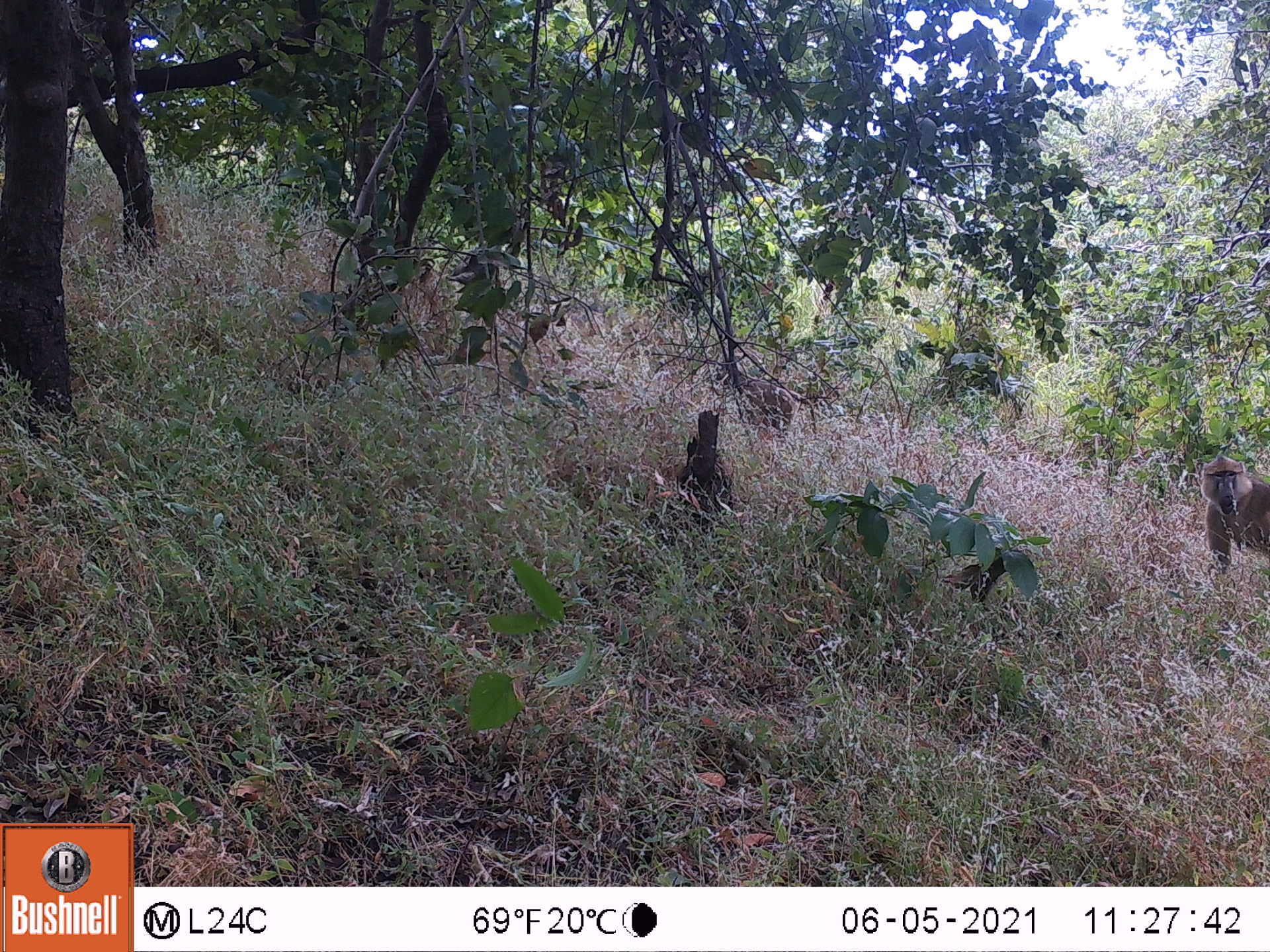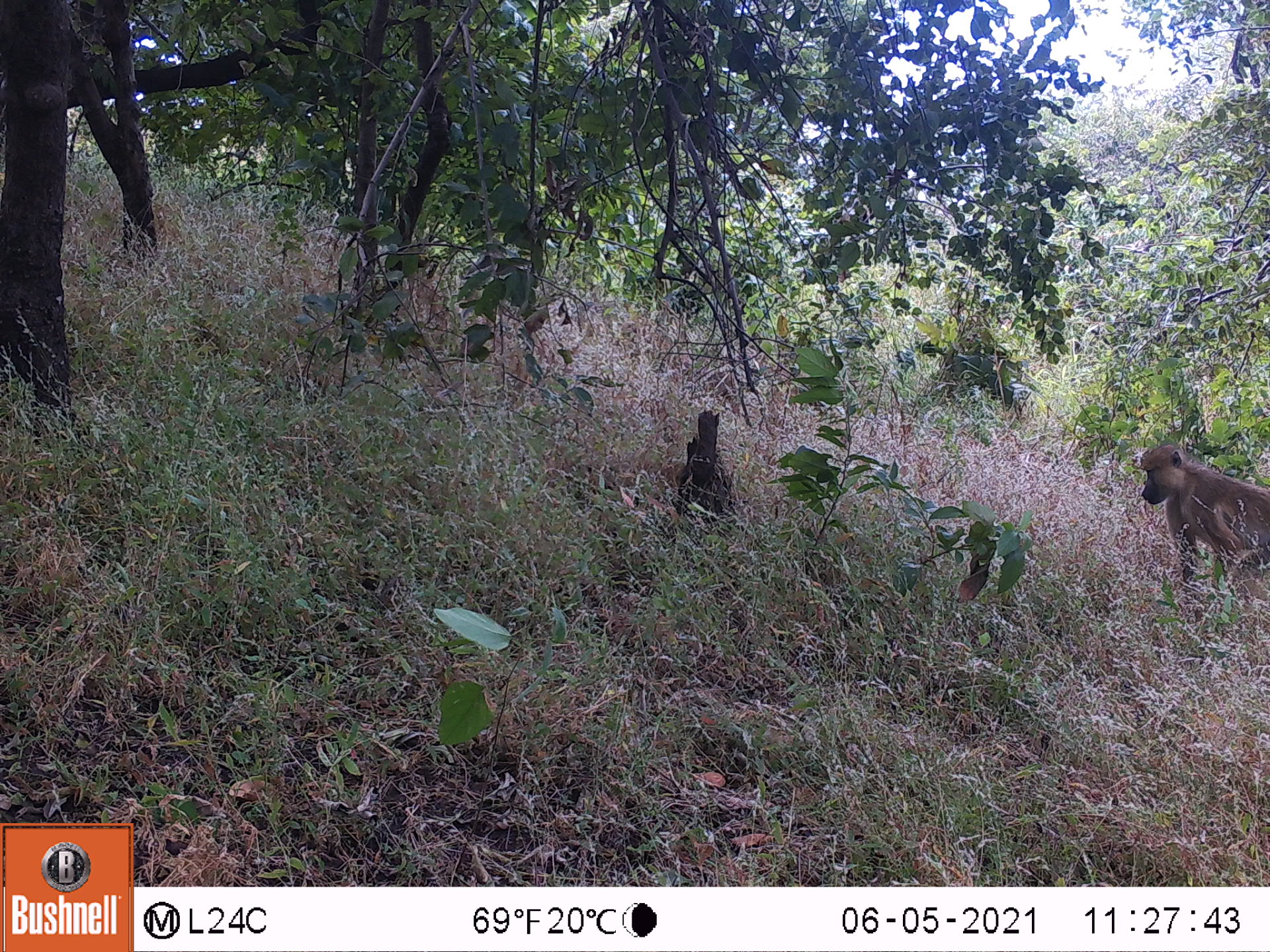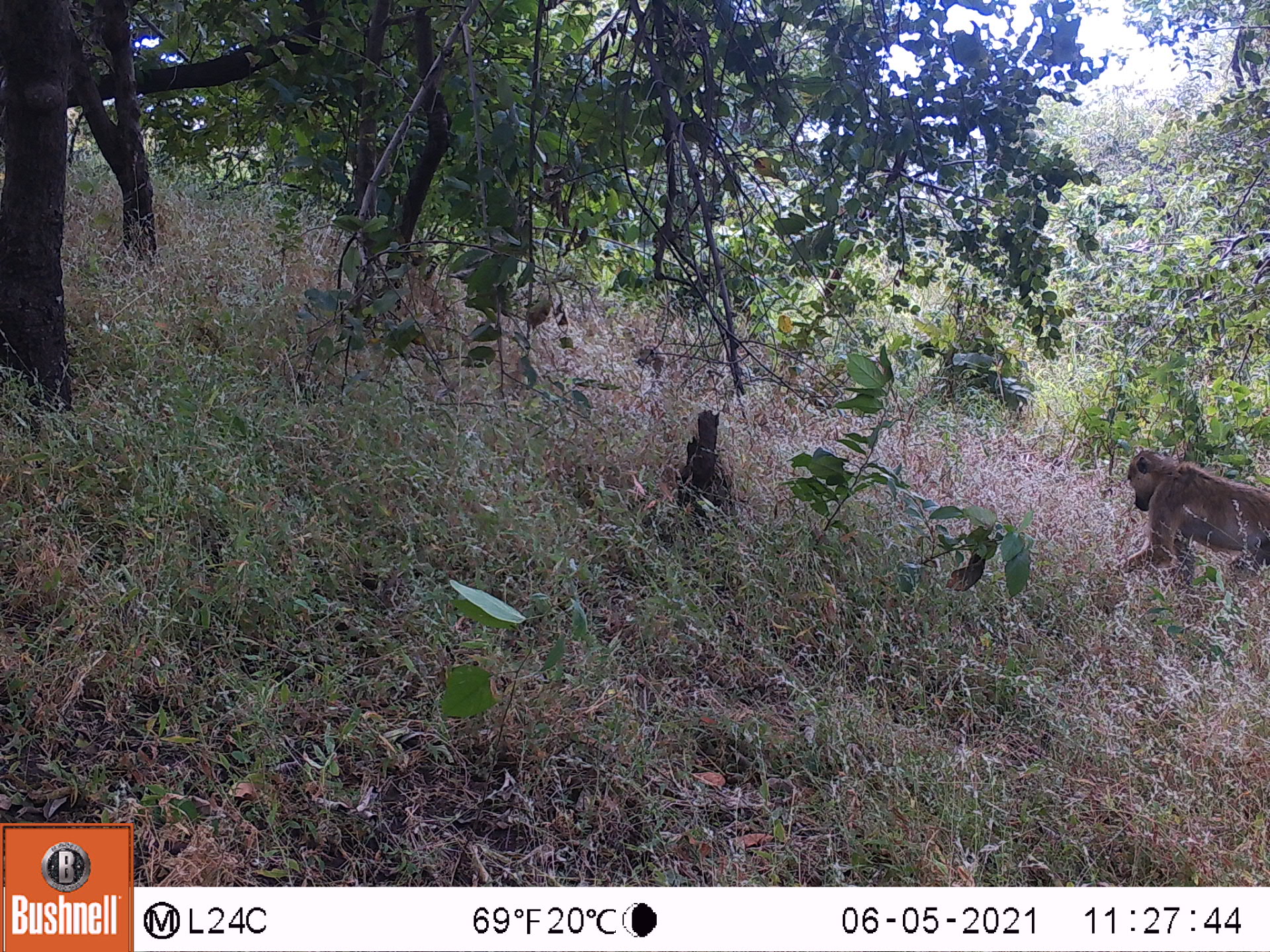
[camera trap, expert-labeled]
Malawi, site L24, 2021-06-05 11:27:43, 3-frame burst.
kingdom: Animalia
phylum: Chordata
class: Mammalia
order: Primates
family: Cercopithecidae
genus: Papio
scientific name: Papio cynocephalus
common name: yellow baboon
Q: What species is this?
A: Yellow baboon (Papio cynocephalus).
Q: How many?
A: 1.